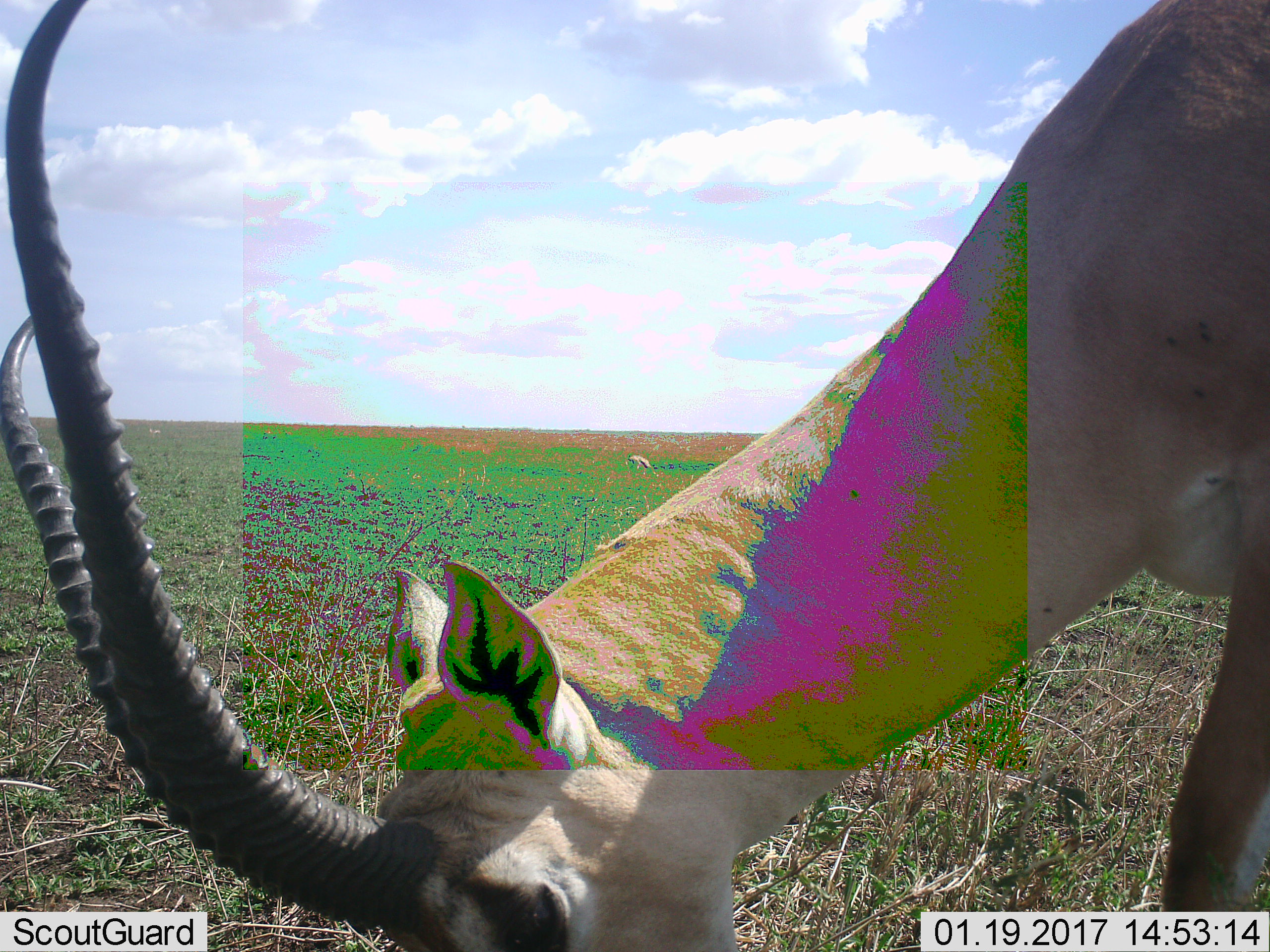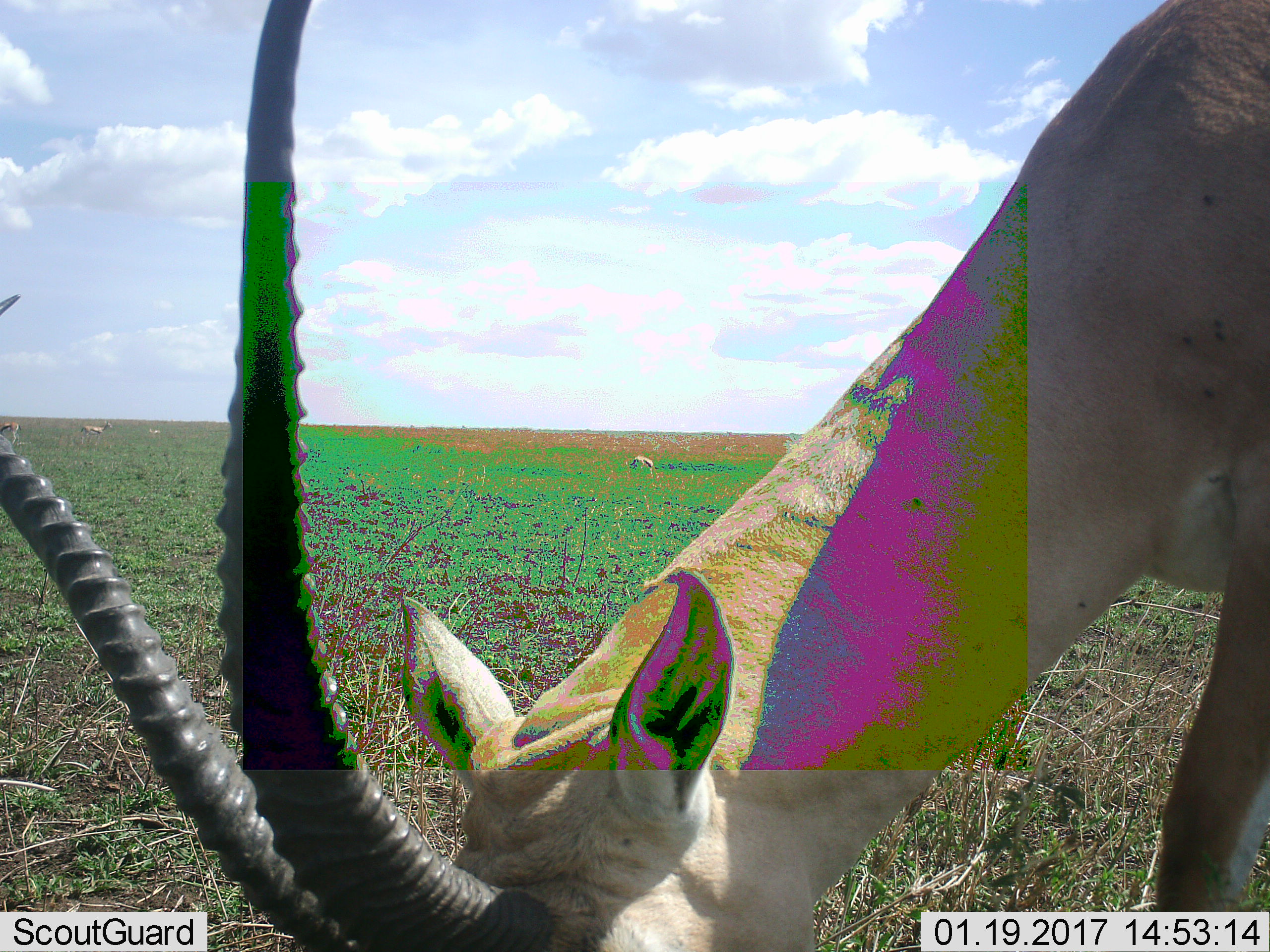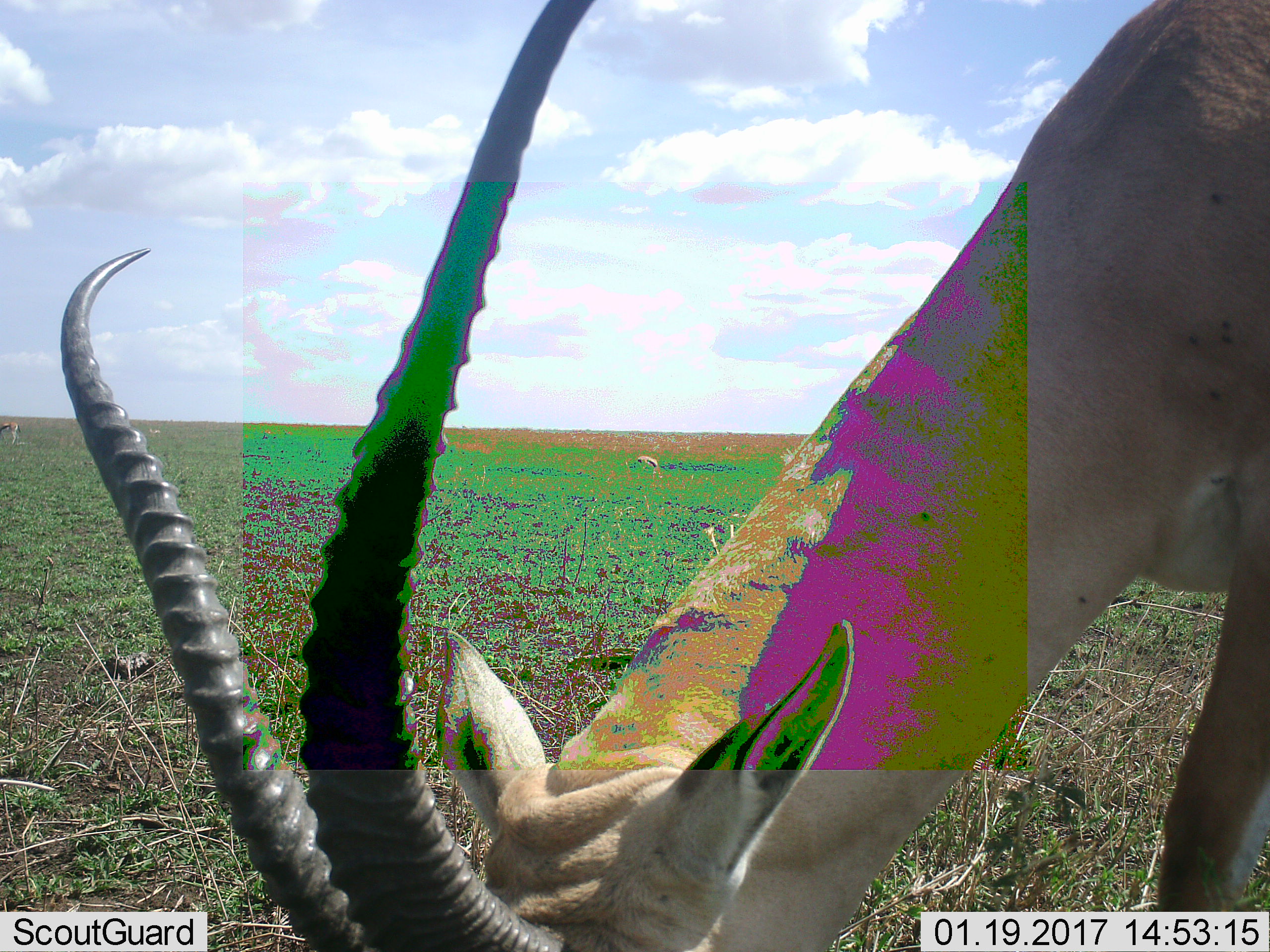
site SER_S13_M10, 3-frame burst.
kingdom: Animalia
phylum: Chordata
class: Mammalia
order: Artiodactyla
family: Bovidae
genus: Eudorcas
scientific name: Eudorcas thomsonii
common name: thomson's gazelle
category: gazellethomsons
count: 2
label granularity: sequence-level